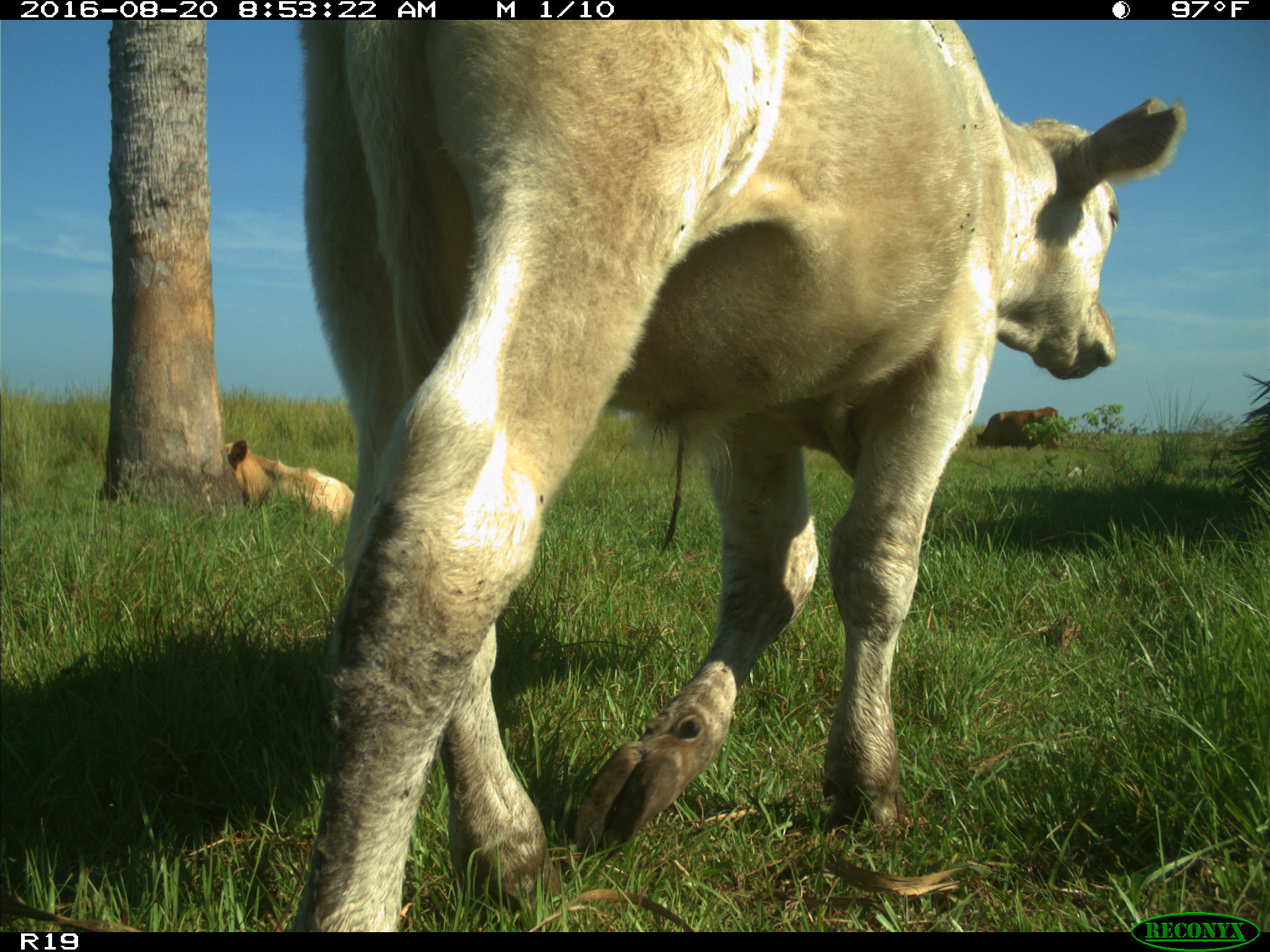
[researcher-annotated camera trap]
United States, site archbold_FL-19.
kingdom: Animalia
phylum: Chordata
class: Mammalia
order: Artiodactyla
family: Bovidae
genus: Bos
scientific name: Bos taurus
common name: domestic cow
Bos taurus (domestic cow).